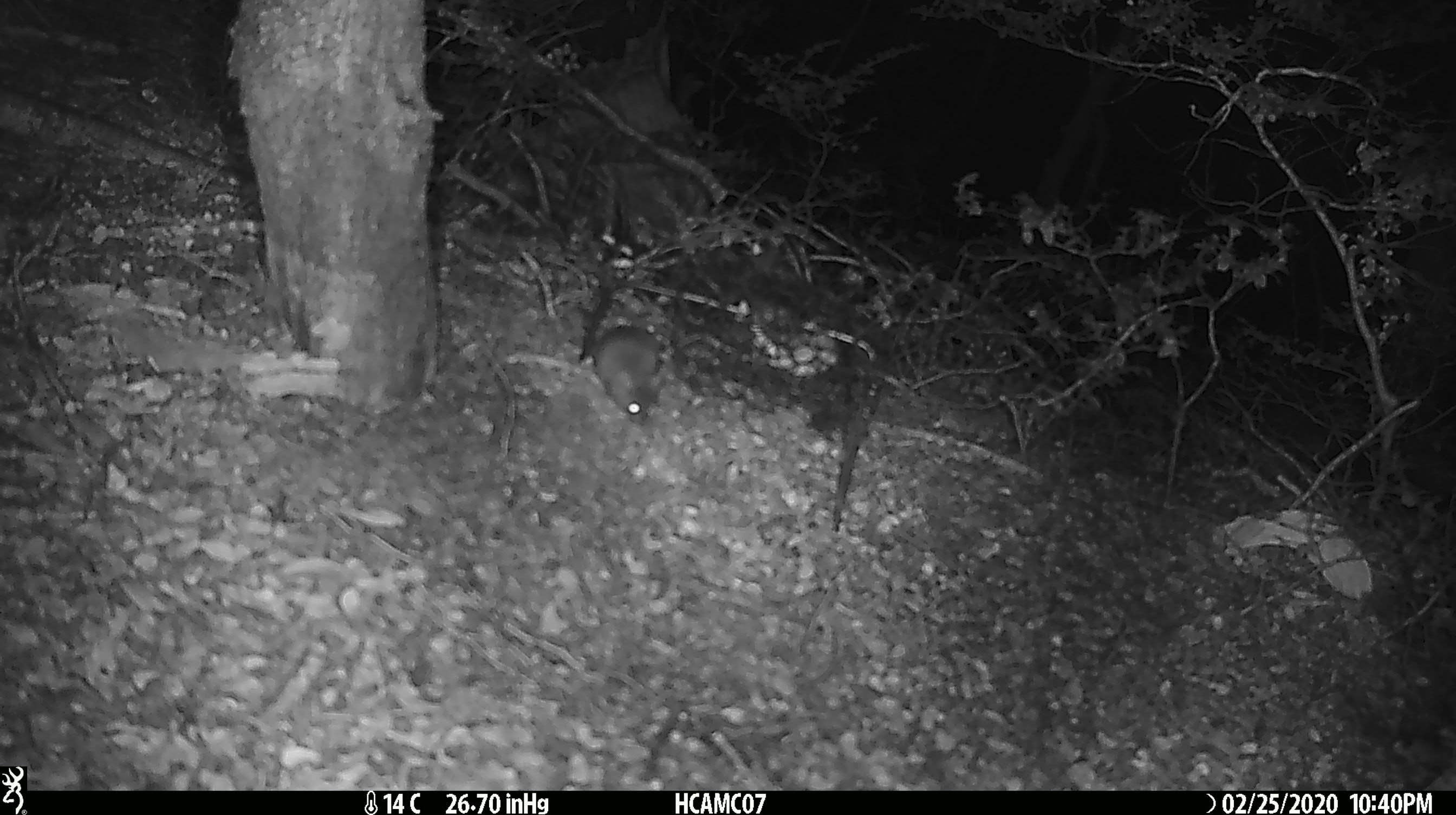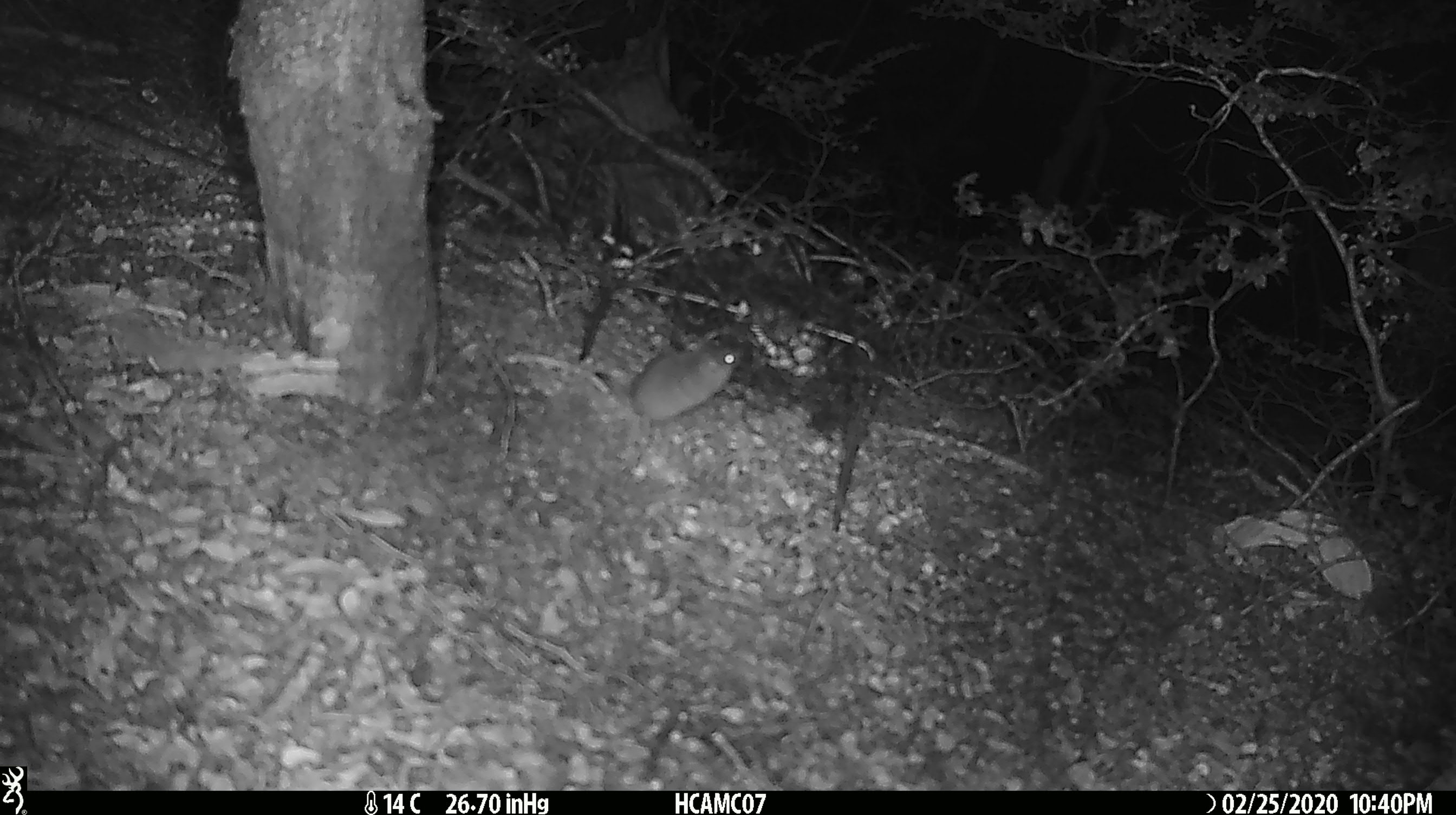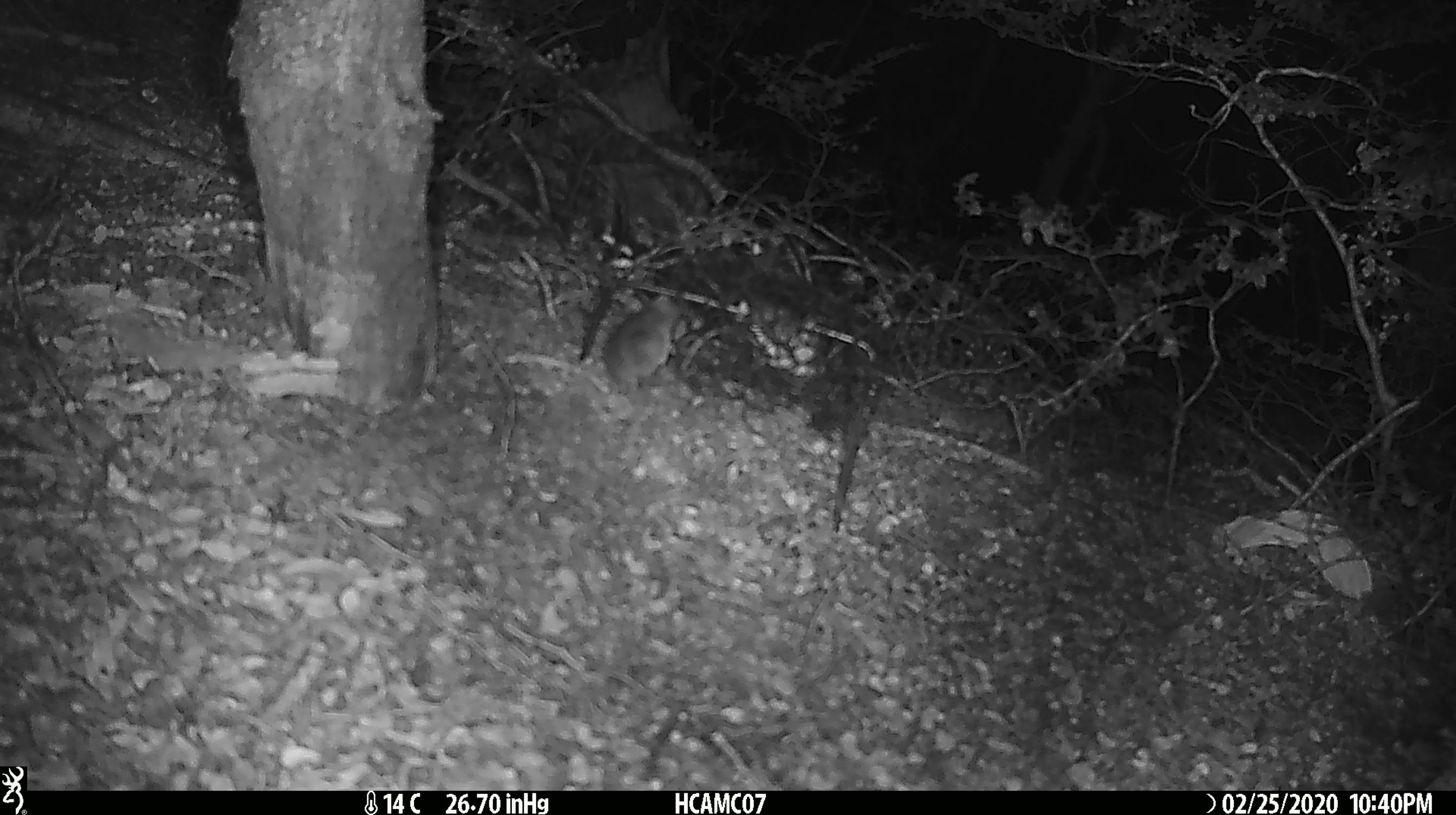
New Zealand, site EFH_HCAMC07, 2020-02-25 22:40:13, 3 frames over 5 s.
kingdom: Animalia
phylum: Chordata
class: Mammalia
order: Rodentia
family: Muridae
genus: Mus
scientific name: Mus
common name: mouse